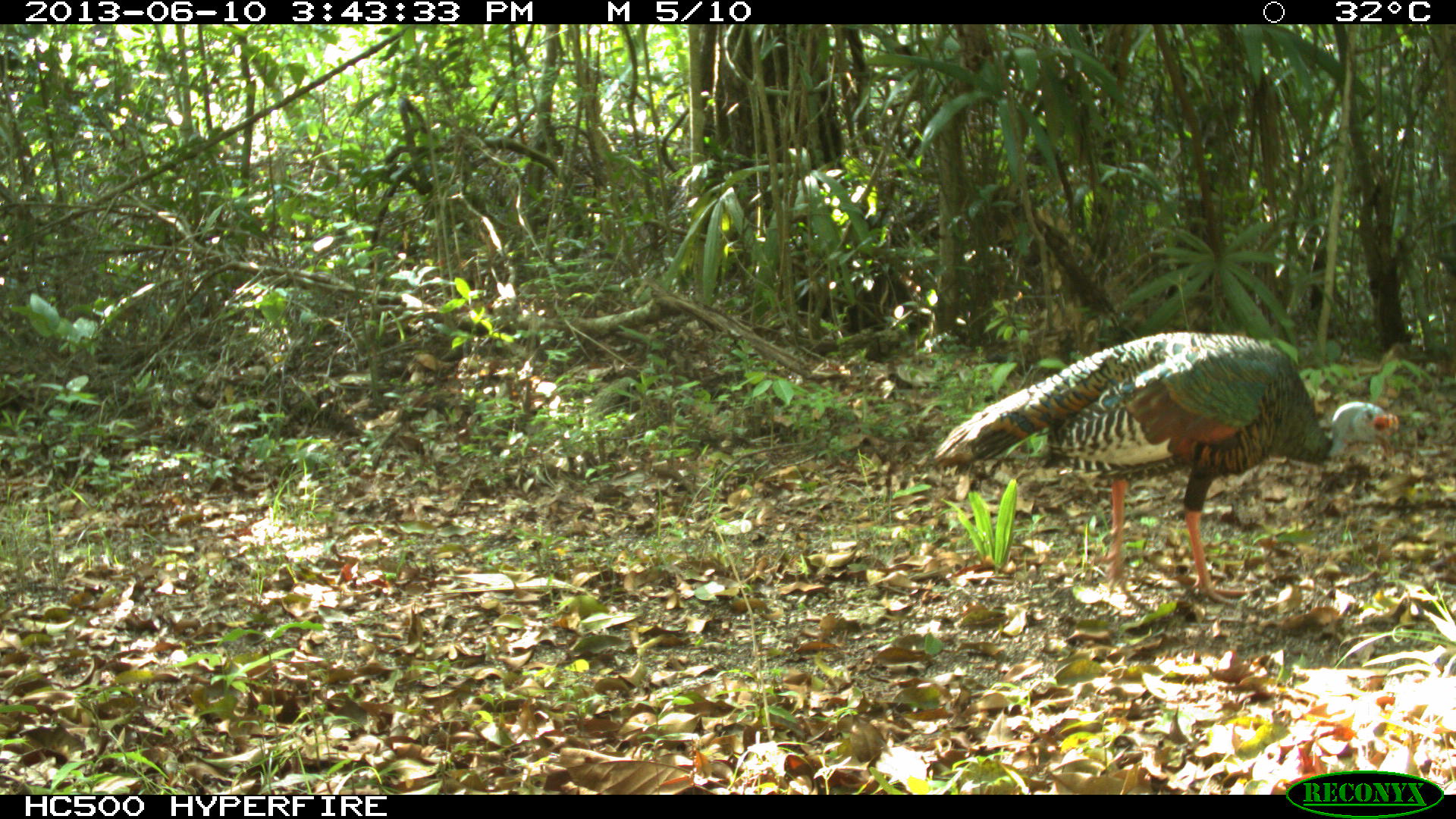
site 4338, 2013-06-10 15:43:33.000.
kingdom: Animalia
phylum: Chordata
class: Aves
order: Galliformes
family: Phasianidae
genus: Meleagris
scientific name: Meleagris ocellata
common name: ocellated turkey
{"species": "Meleagris ocellata (ocellated turkey)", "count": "1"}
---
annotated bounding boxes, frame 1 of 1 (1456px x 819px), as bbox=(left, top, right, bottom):
meleagris ocellata: bbox=(932, 331, 1399, 605)